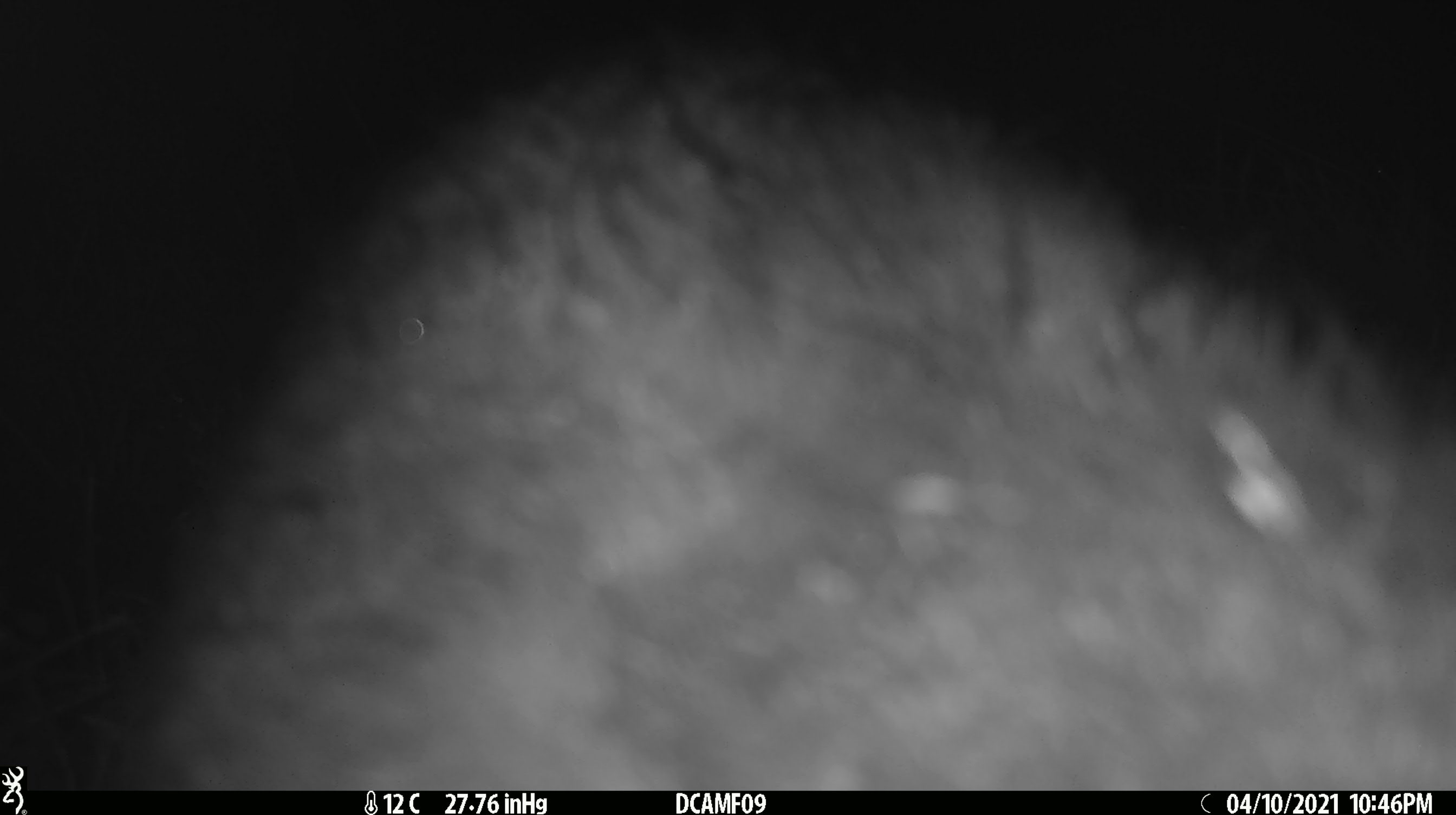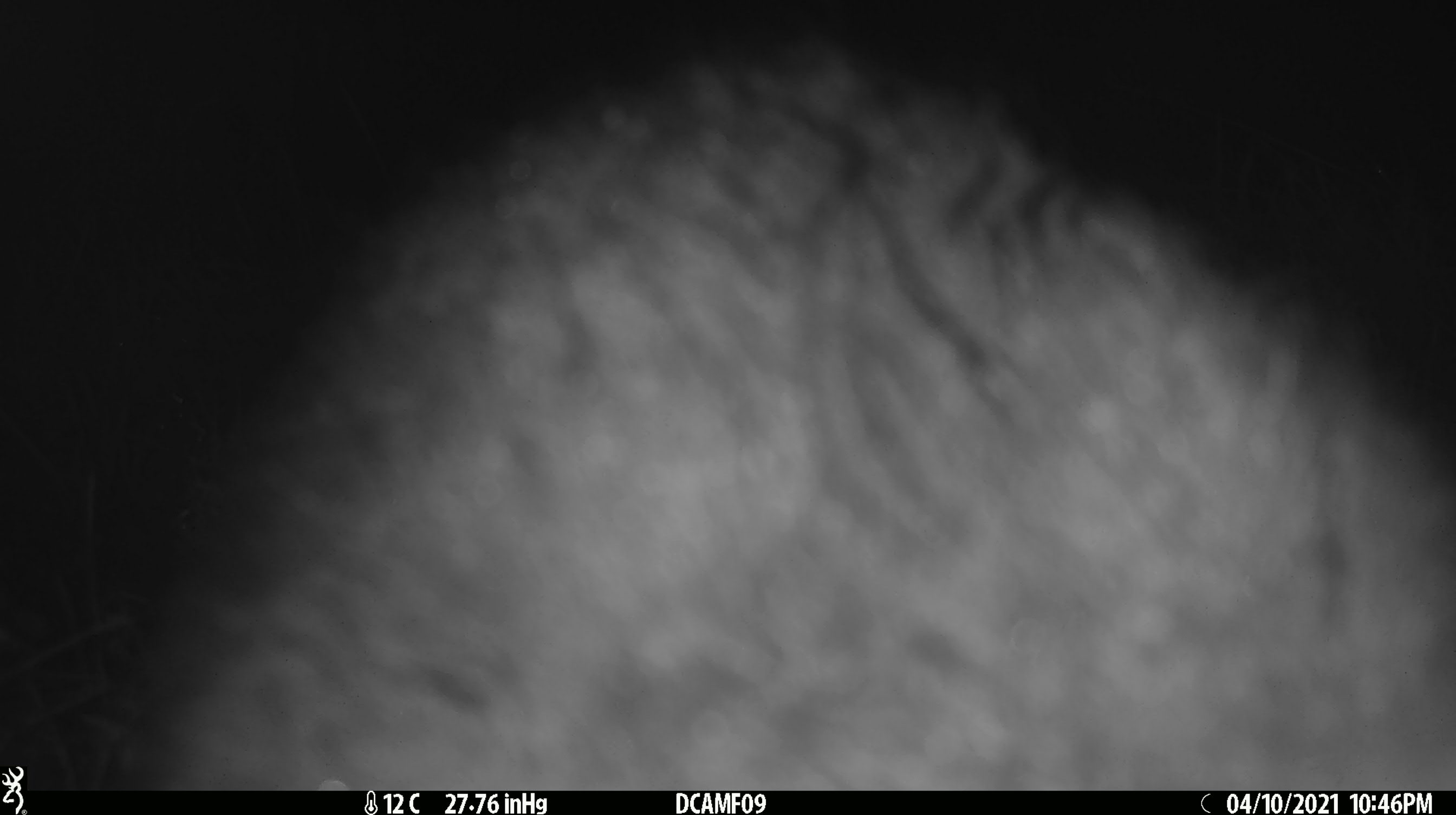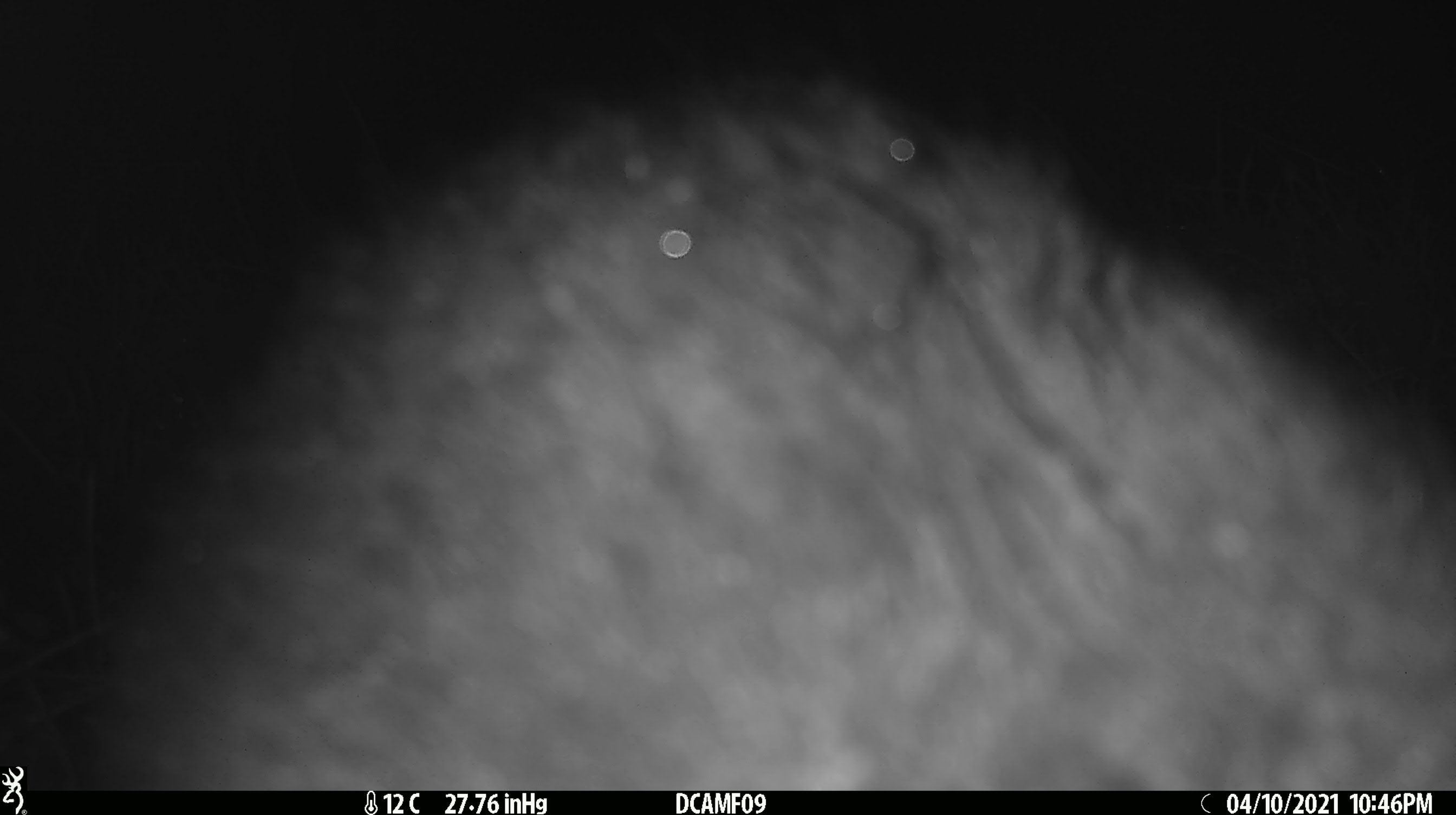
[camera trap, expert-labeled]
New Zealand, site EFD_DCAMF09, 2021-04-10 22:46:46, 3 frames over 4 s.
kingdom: Animalia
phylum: Chordata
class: Mammalia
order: Diprotodontia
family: Phalangeridae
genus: Trichosurus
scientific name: Trichosurus vulpecula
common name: common brushtail possum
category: possum